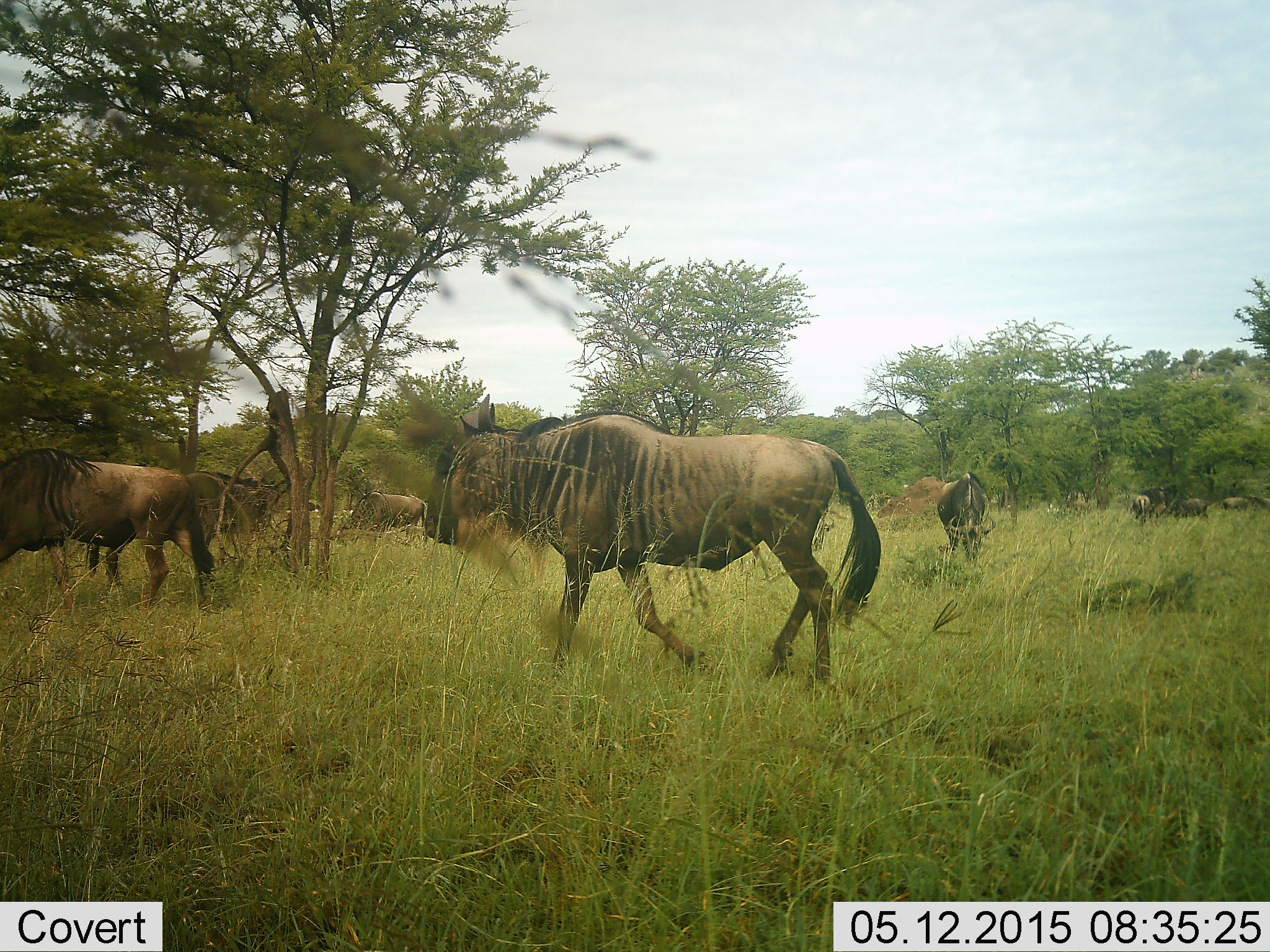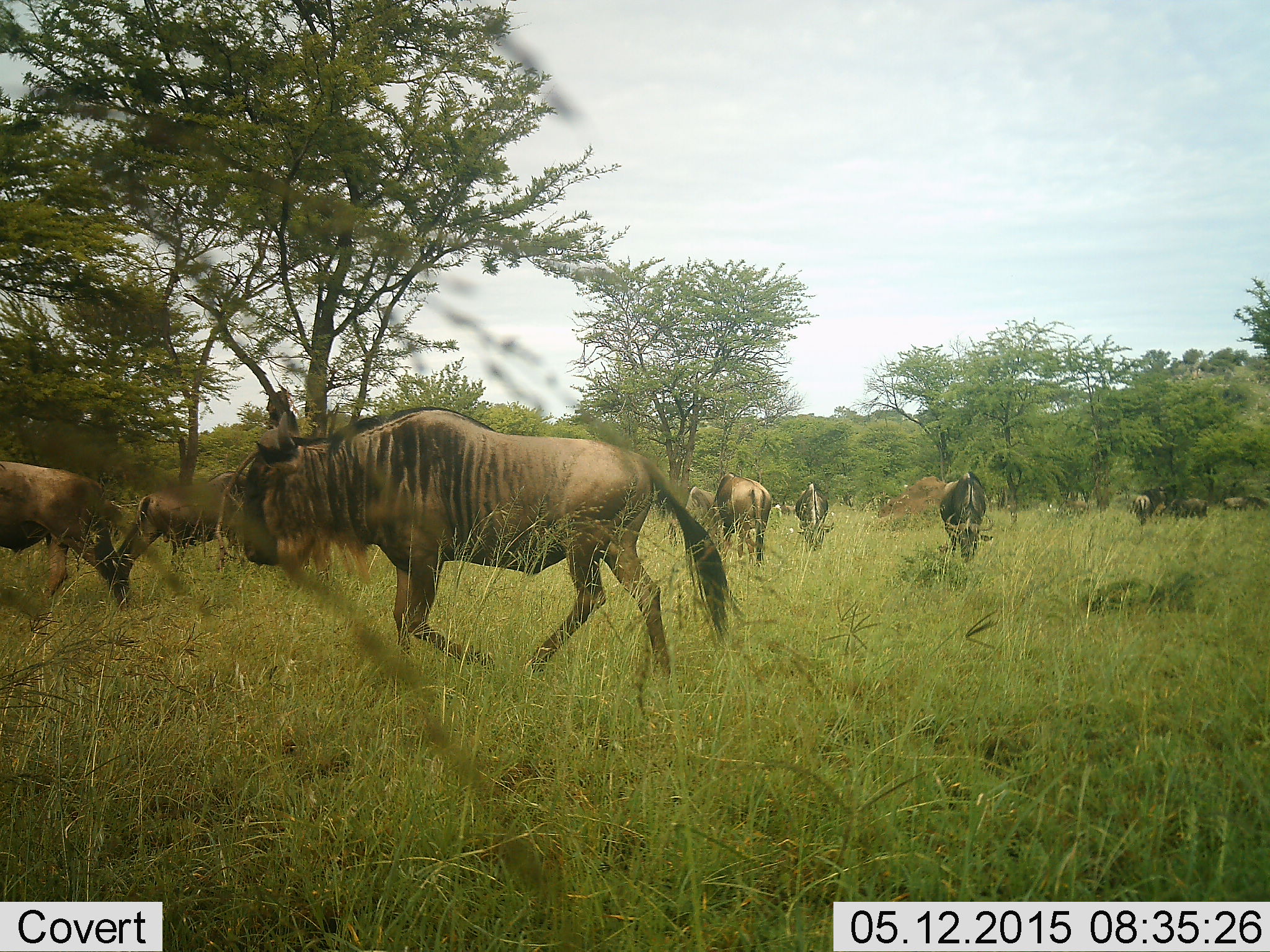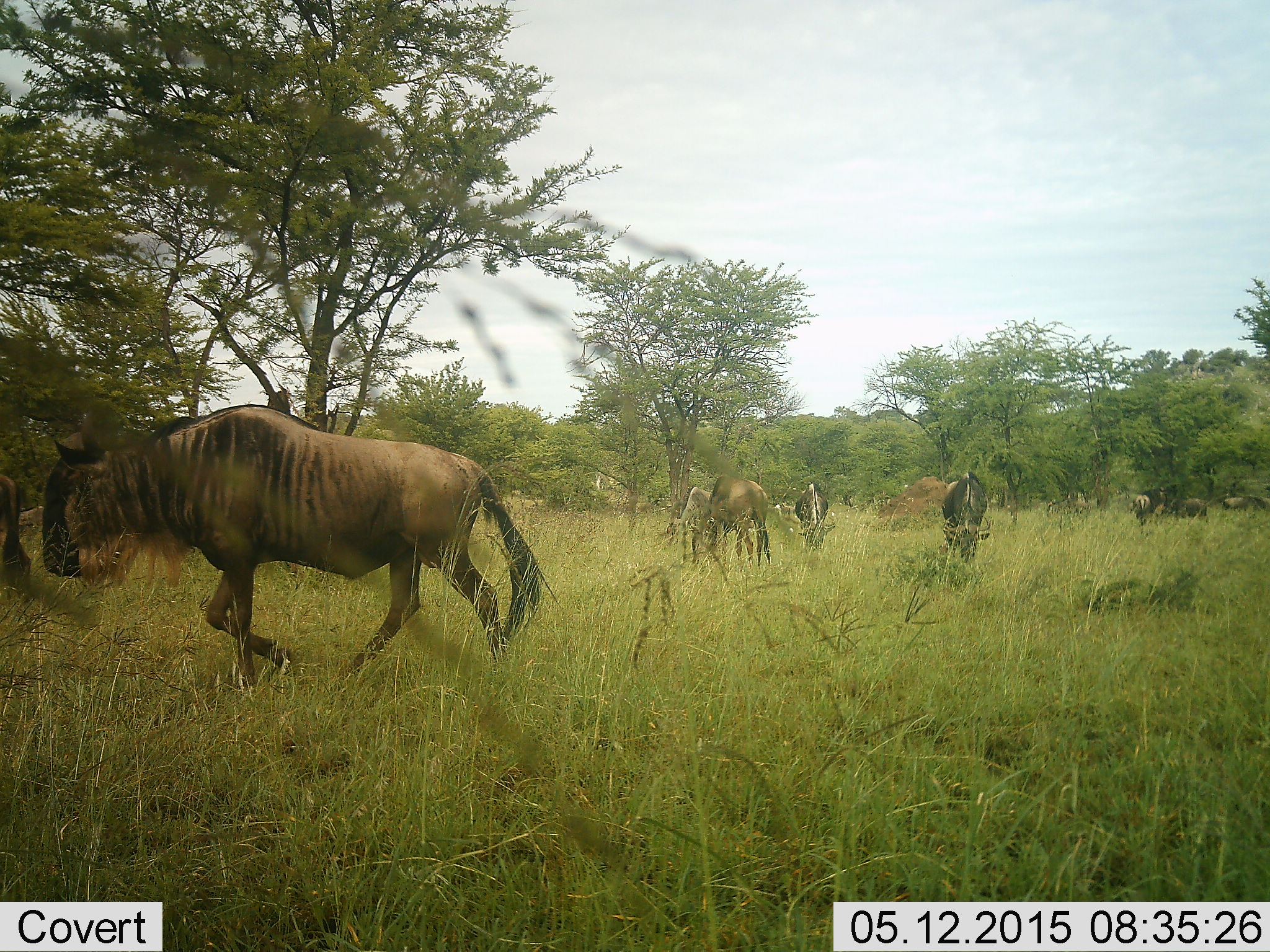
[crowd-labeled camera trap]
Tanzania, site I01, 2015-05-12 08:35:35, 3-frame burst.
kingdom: Animalia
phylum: Chordata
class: Mammalia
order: Artiodactyla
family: Bovidae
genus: Connochaetes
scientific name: Connochaetes taurinus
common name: blue wildebeest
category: wildebeest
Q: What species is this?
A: Wildebeest (blue wildebeest) (Connochaetes taurinus).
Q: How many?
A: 11-50.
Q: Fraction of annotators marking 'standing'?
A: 58%.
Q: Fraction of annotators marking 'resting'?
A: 0%.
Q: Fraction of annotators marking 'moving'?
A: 92%.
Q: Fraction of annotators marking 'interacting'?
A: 8%.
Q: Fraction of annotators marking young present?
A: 0%.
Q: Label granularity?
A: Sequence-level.